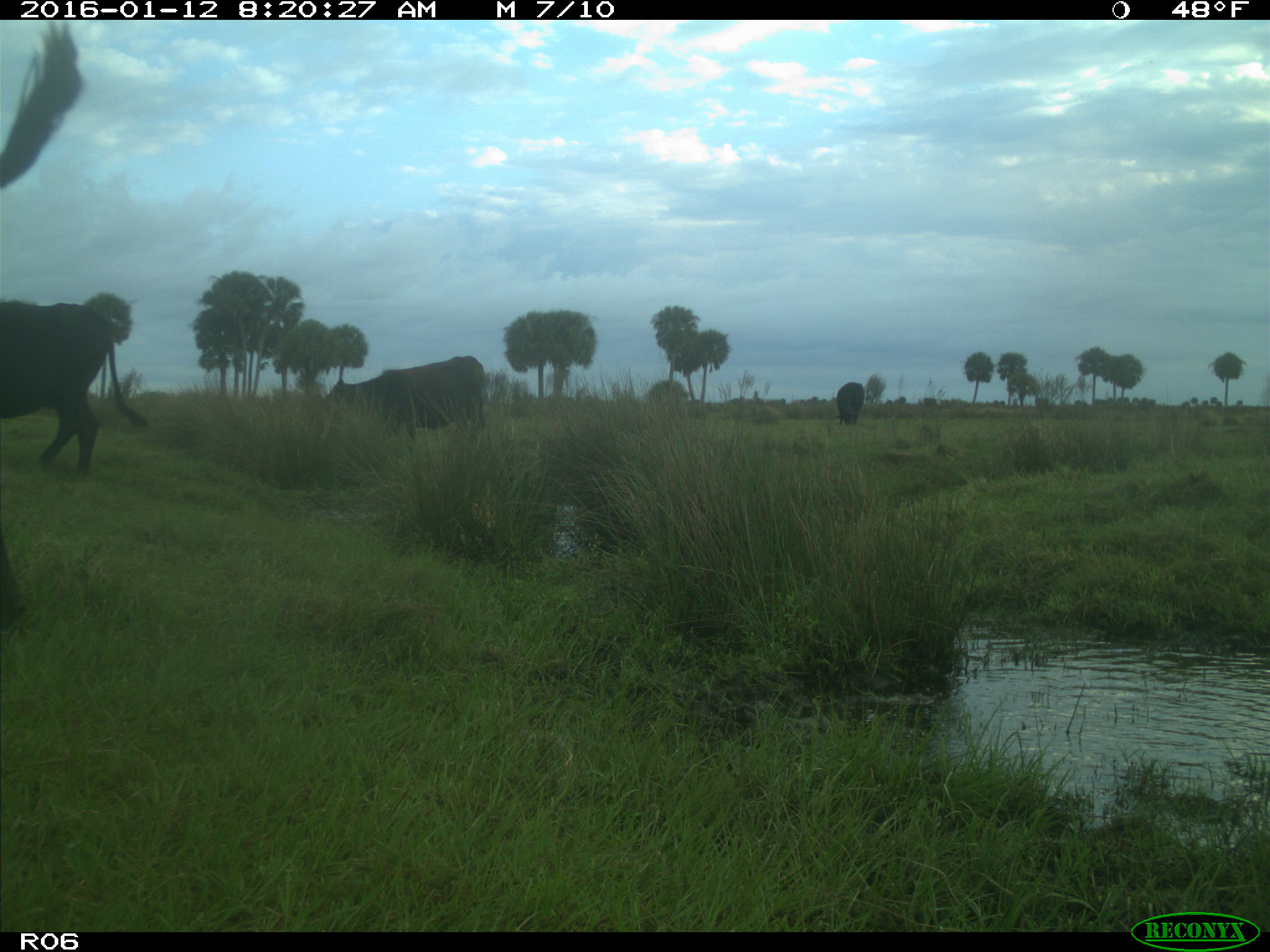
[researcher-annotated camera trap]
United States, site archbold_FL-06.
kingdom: Animalia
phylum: Chordata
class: Mammalia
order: Artiodactyla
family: Bovidae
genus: Bos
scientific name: Bos taurus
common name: domestic cow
Bos taurus (domestic cow).